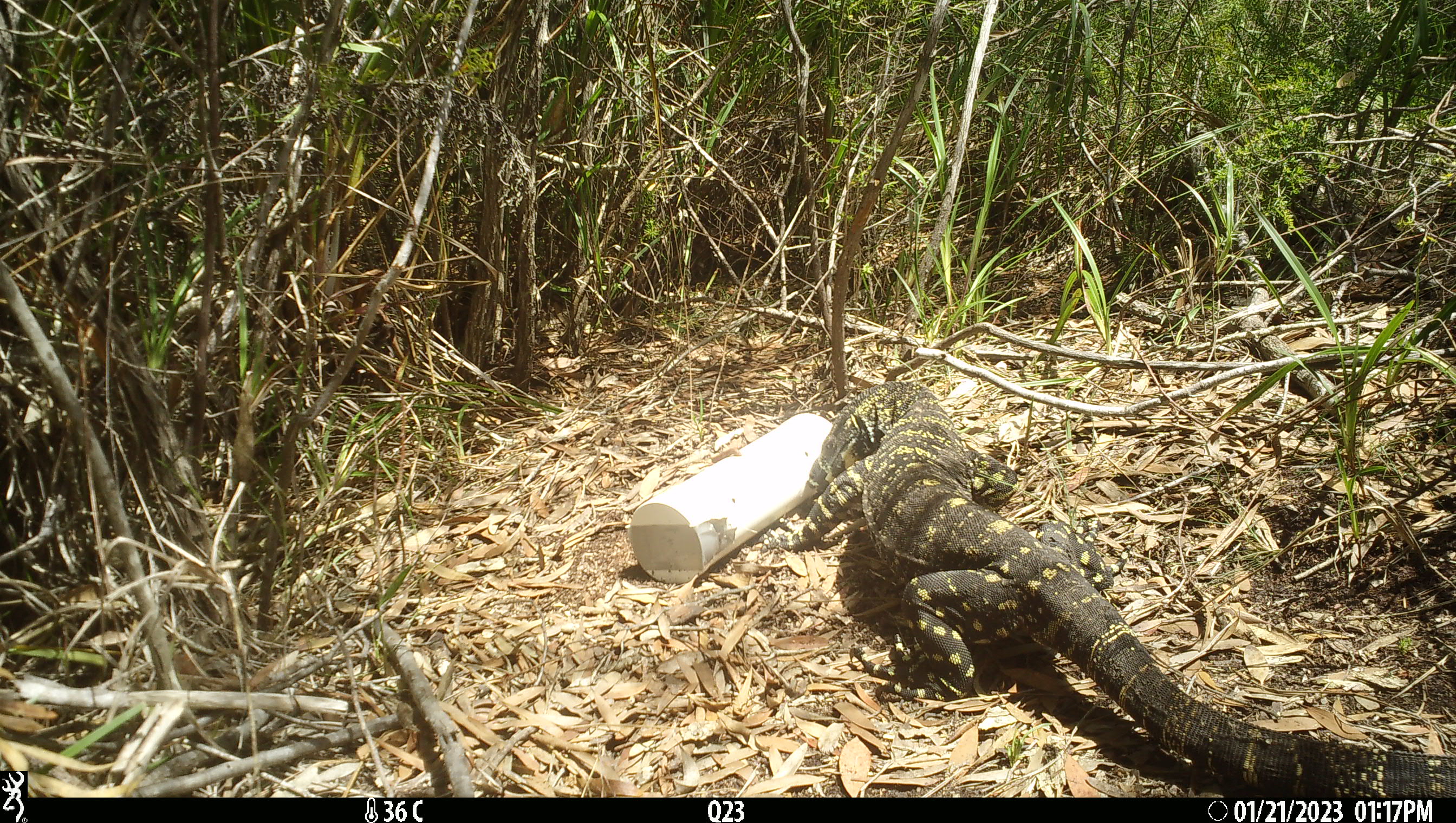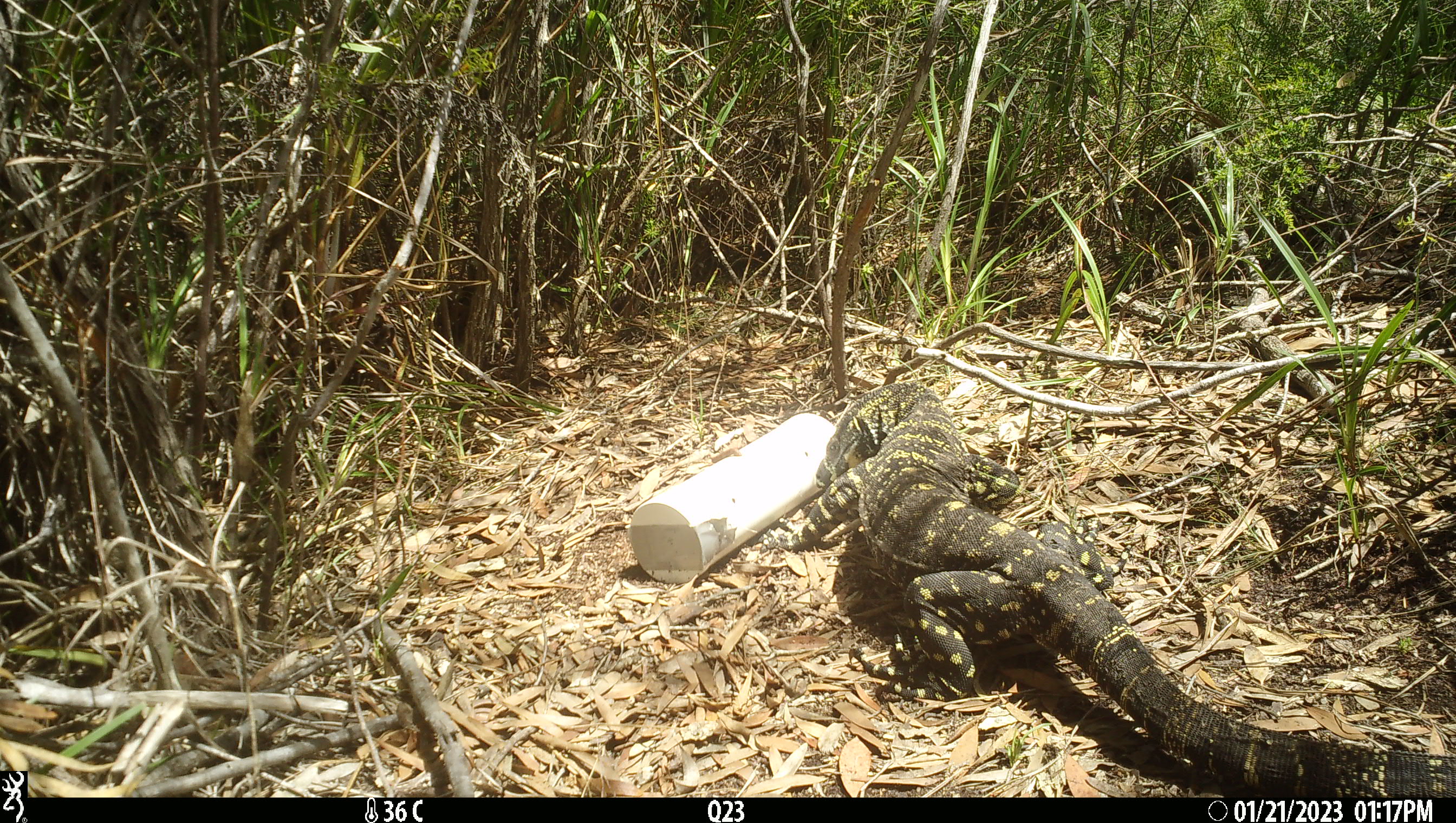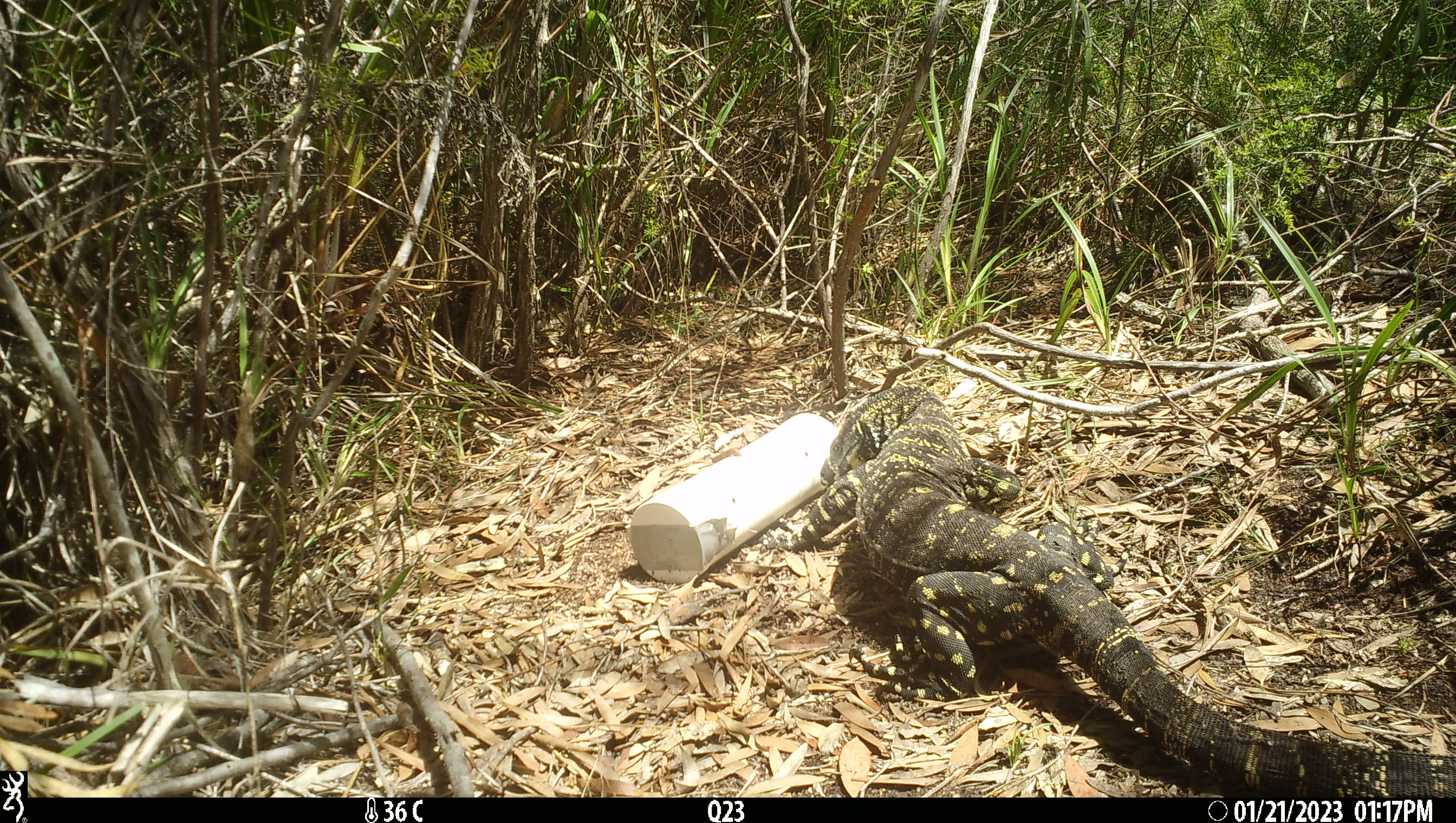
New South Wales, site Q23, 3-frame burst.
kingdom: Animalia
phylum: Chordata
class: Reptilia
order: Squamata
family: Varanidae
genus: Varanus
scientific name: Varanus varius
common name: lace monitor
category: goanna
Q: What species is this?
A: Goanna (lace monitor) (Varanus varius).